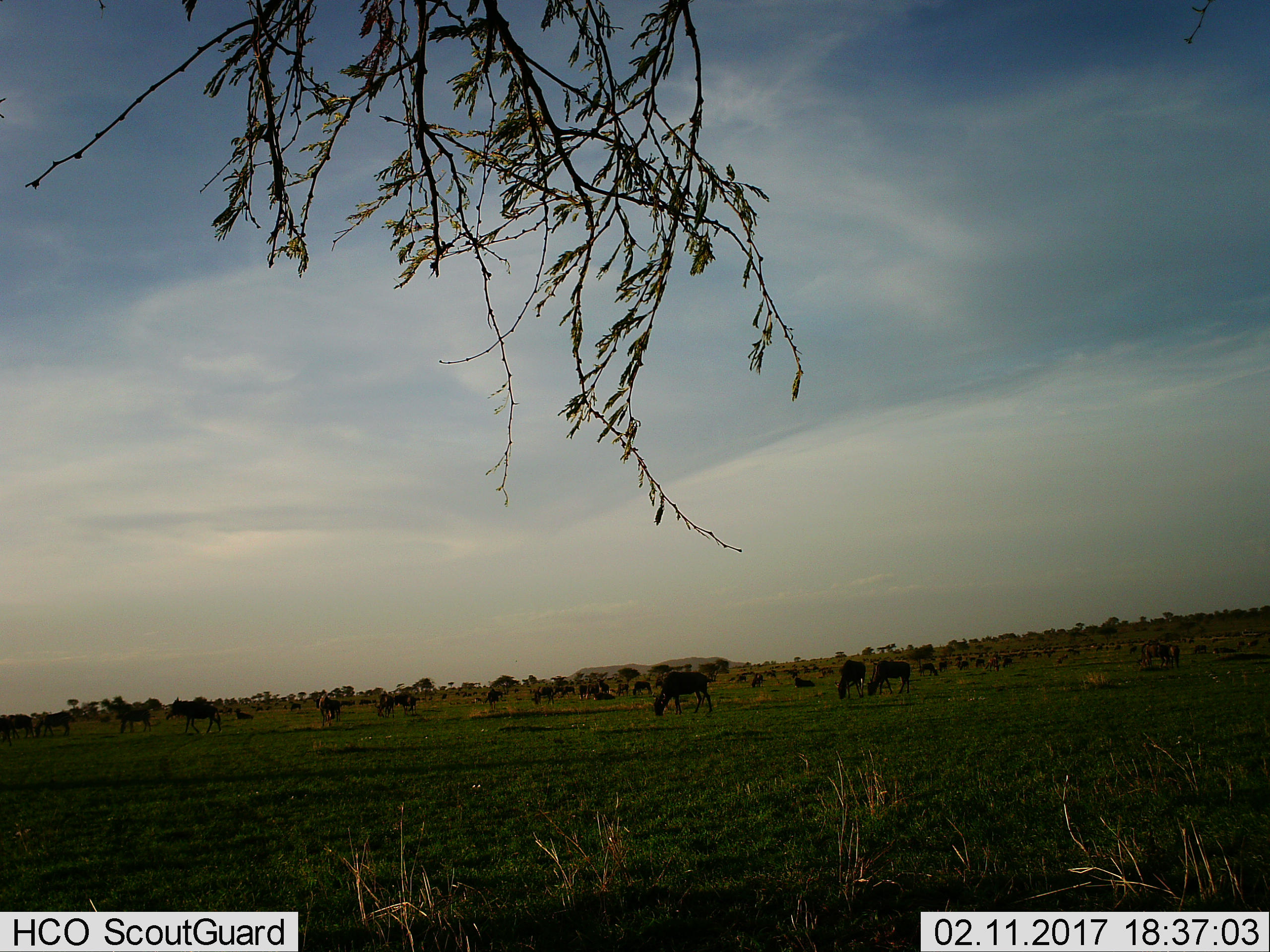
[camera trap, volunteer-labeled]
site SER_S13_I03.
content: unidentified animal